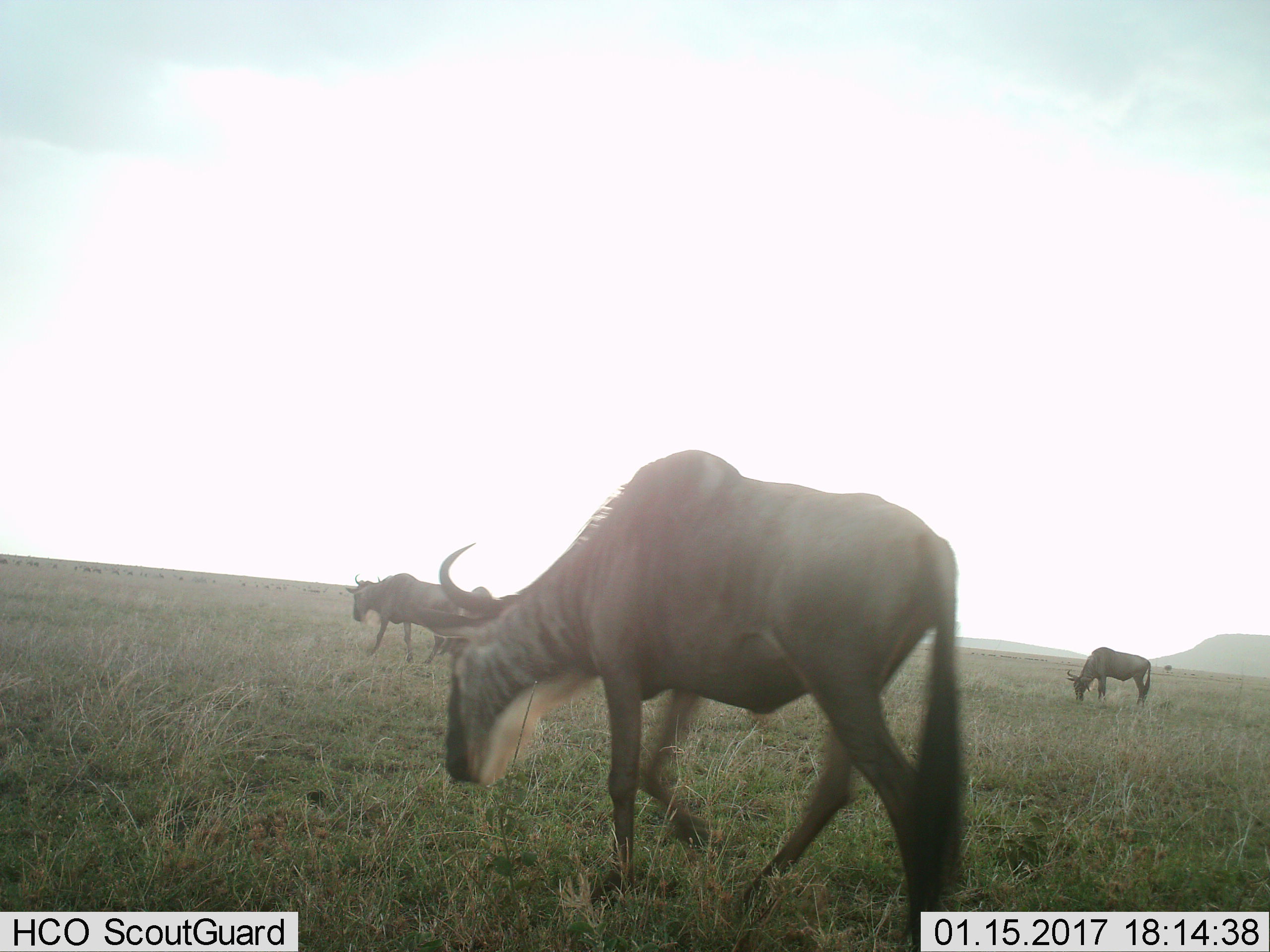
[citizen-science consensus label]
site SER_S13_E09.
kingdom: Animalia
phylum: Chordata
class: Mammalia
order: Artiodactyla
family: Bovidae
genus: Connochaetes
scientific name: Connochaetes taurinus taurinus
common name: blue wildebeest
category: wildebeestblue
Wildebeestblue (blue wildebeest) (Connochaetes taurinus taurinus), count 4. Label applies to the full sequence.